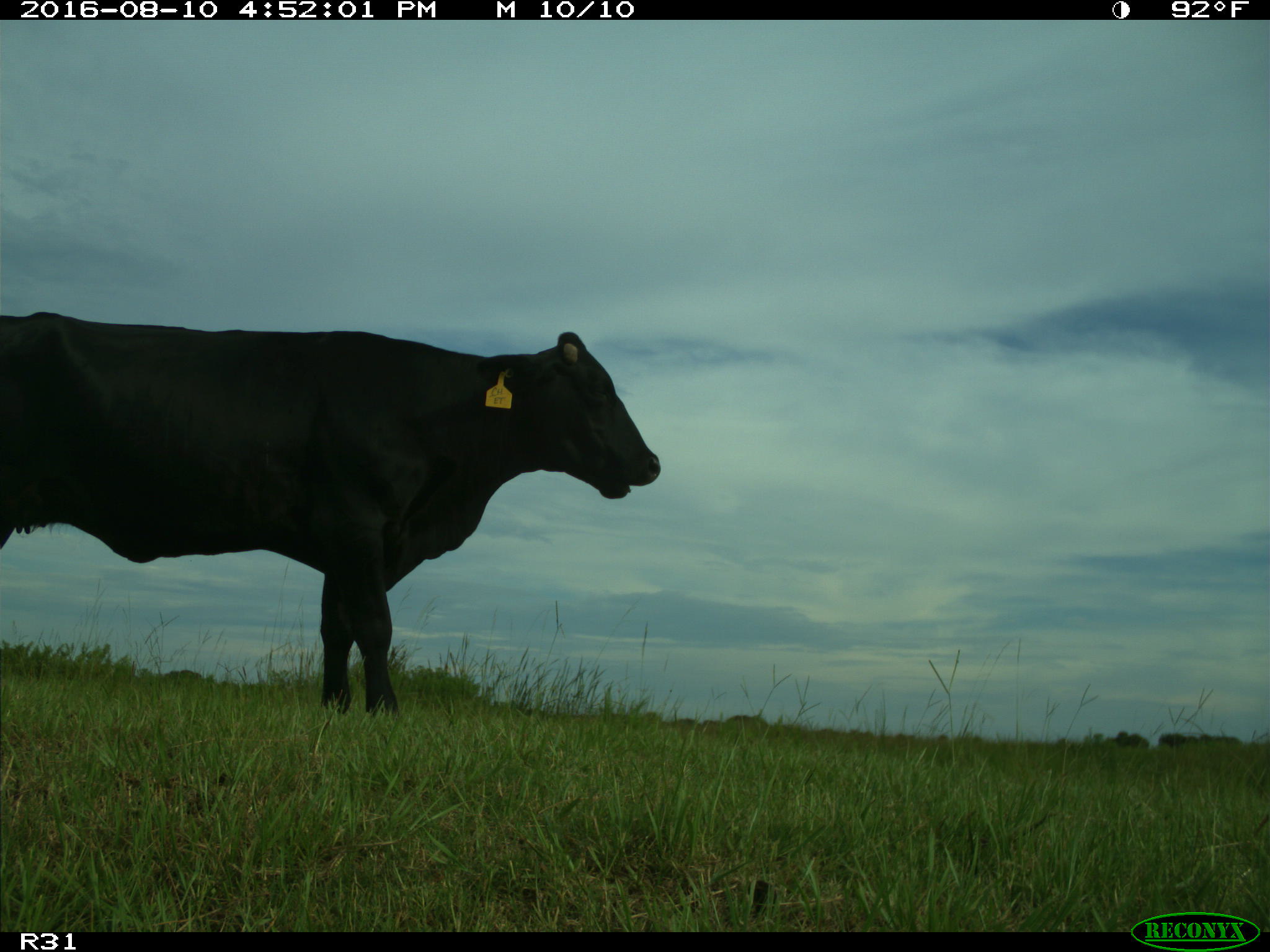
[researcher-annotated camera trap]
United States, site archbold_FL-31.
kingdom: Animalia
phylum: Chordata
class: Mammalia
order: Artiodactyla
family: Bovidae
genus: Bos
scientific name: Bos taurus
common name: domestic cow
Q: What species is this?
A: Bos taurus (domestic cow).